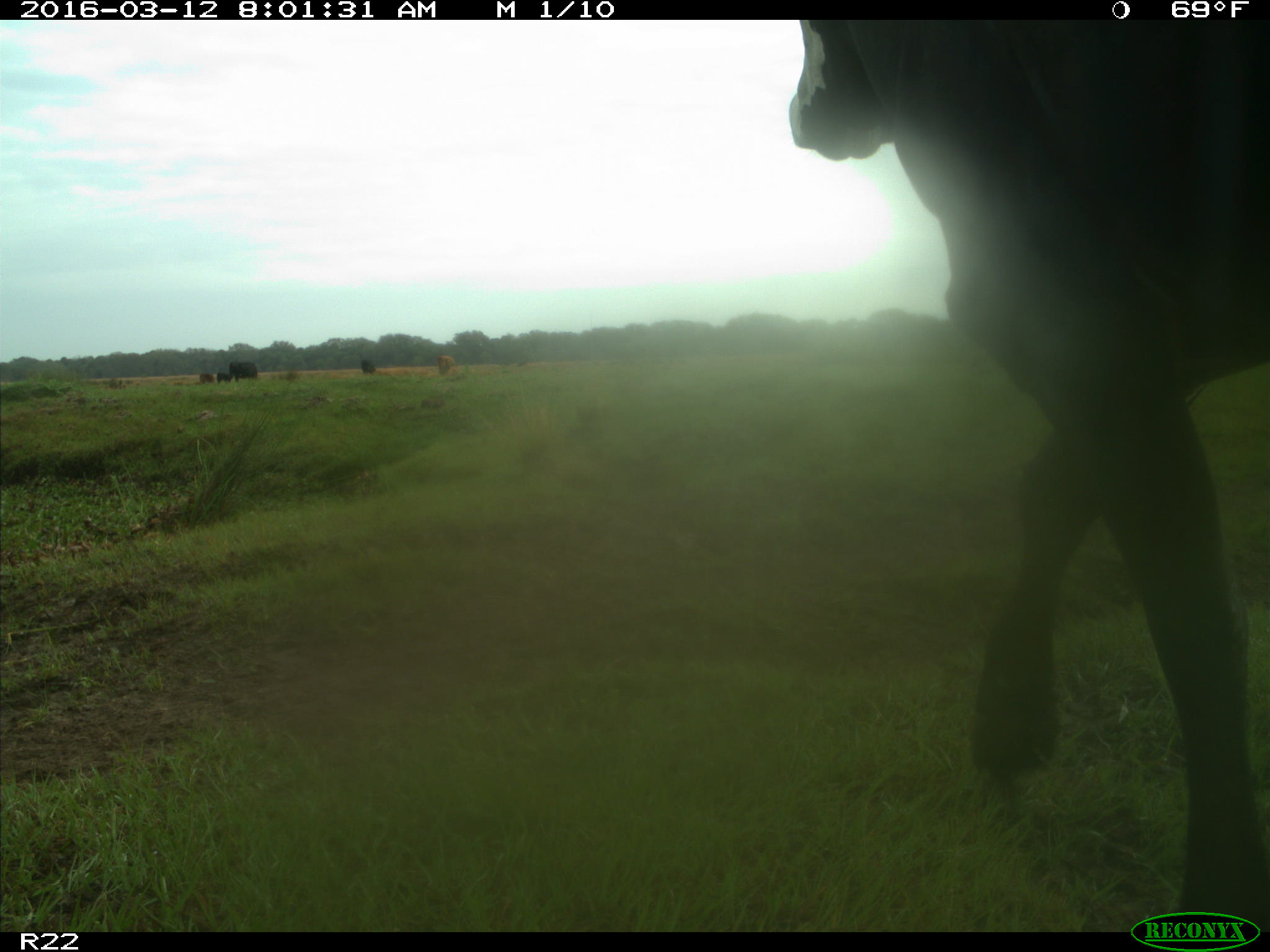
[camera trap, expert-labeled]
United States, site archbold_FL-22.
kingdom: Animalia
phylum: Chordata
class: Mammalia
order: Artiodactyla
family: Bovidae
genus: Bos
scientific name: Bos taurus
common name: domestic cow